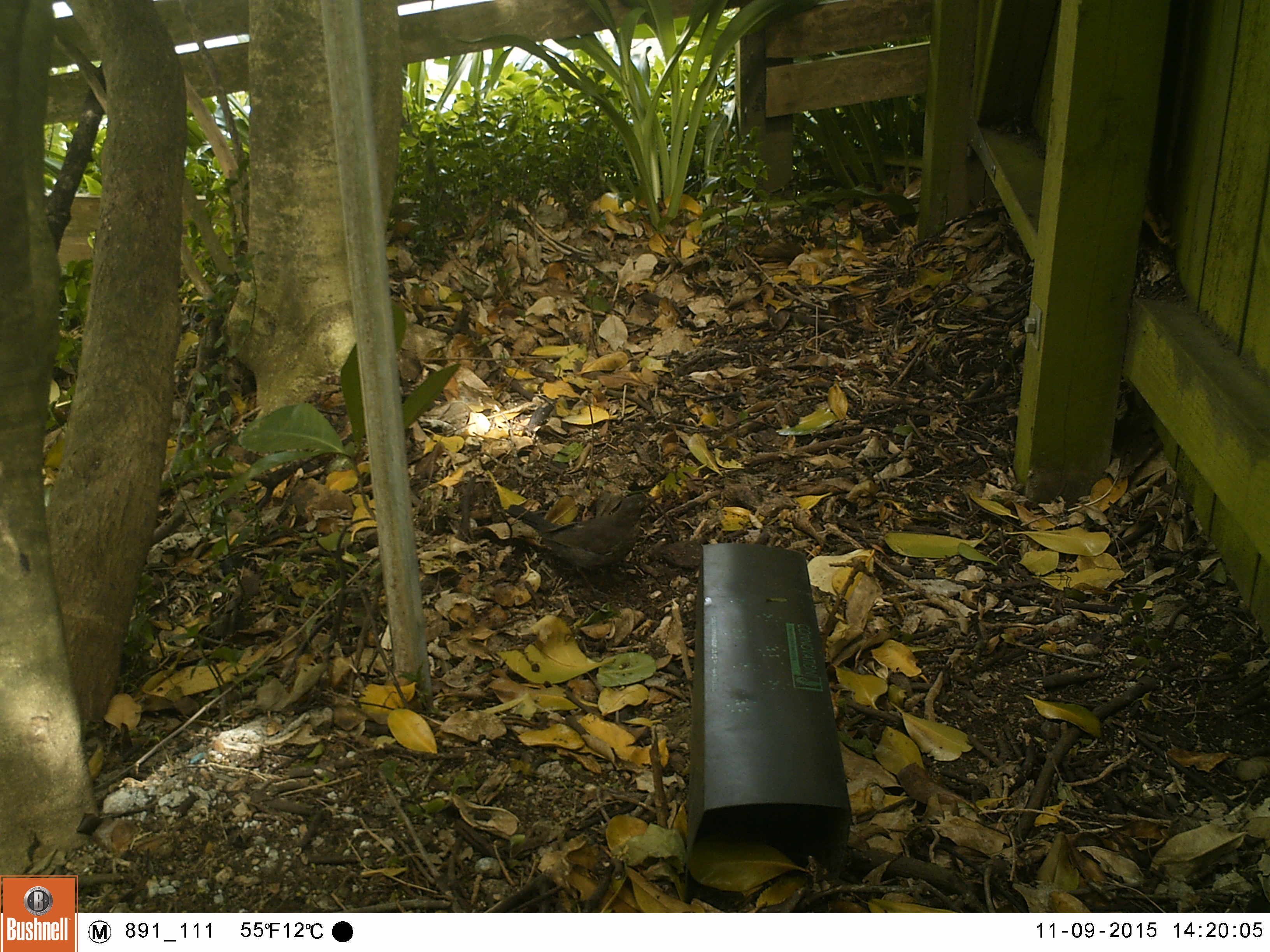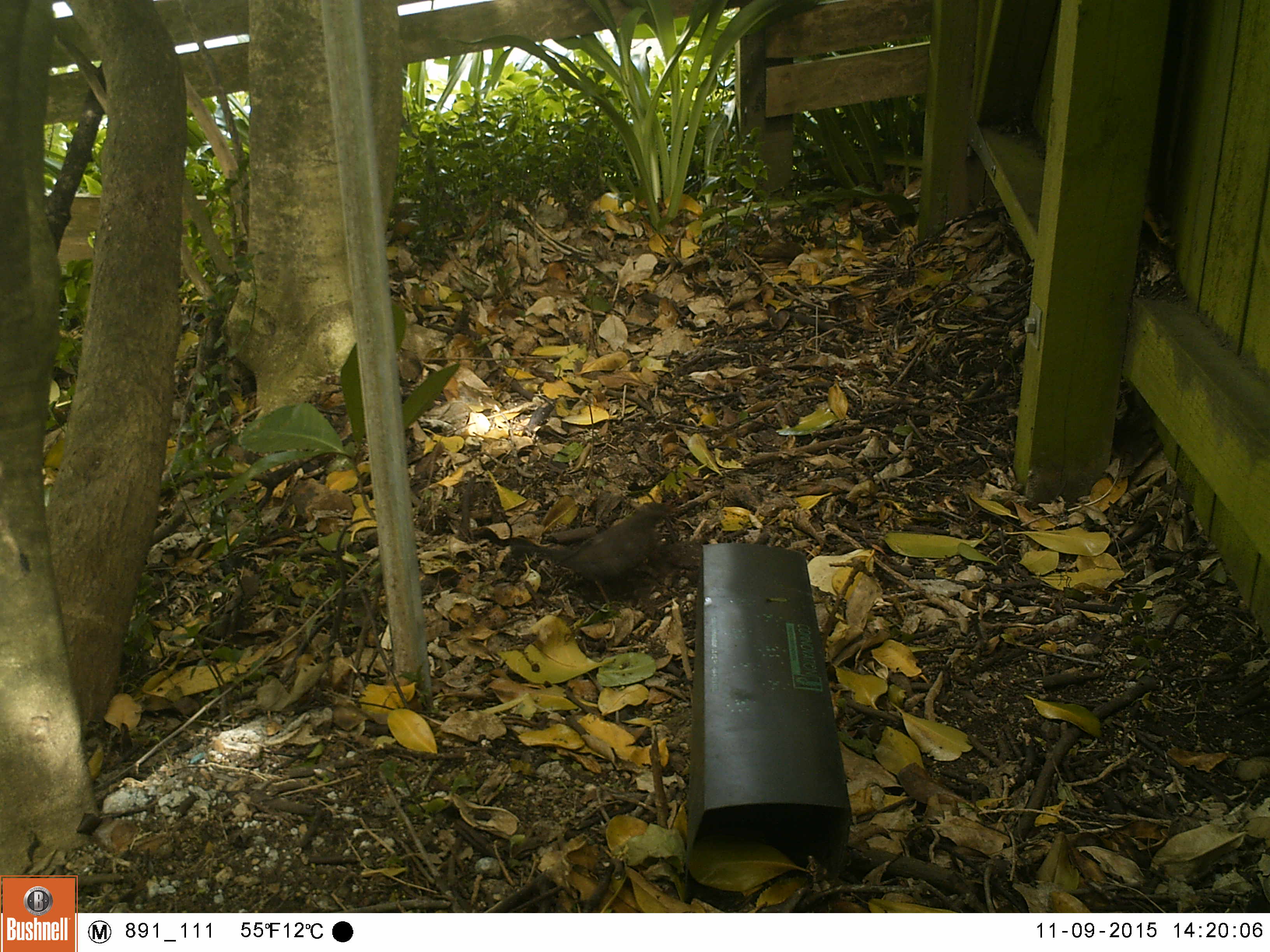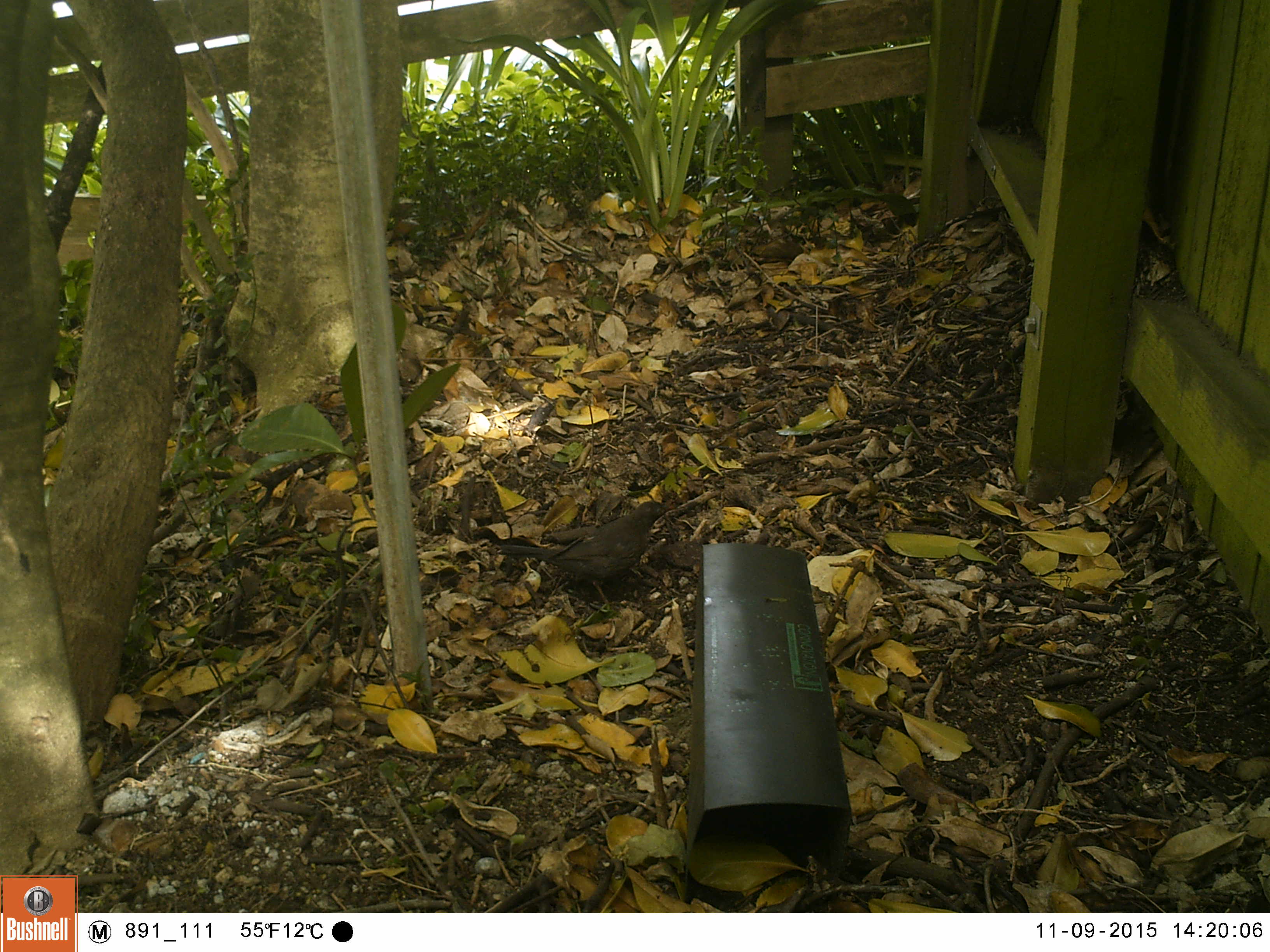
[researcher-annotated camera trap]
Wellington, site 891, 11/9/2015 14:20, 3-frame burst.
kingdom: Animalia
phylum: Chordata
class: Aves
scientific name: Aves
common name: bird